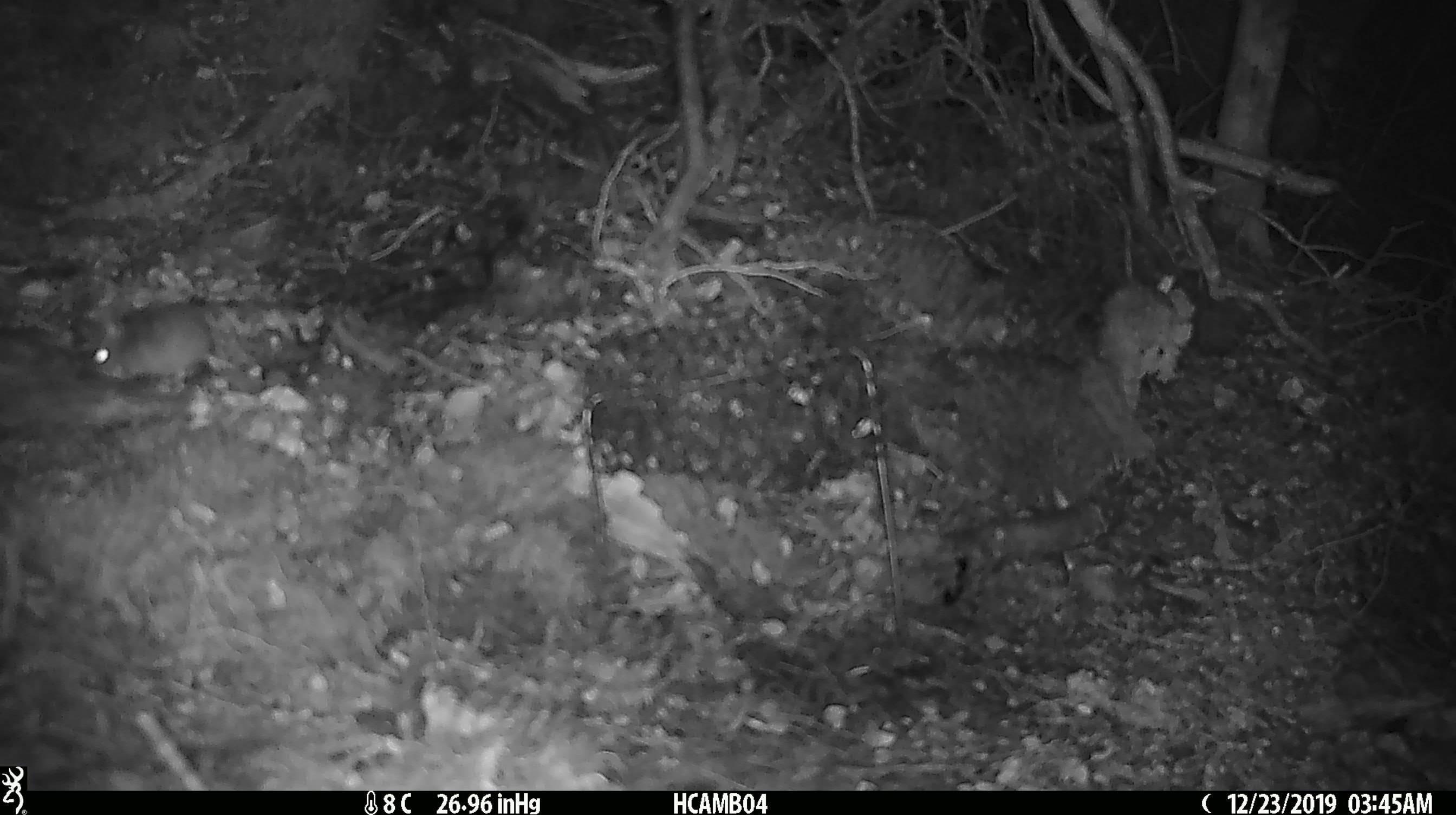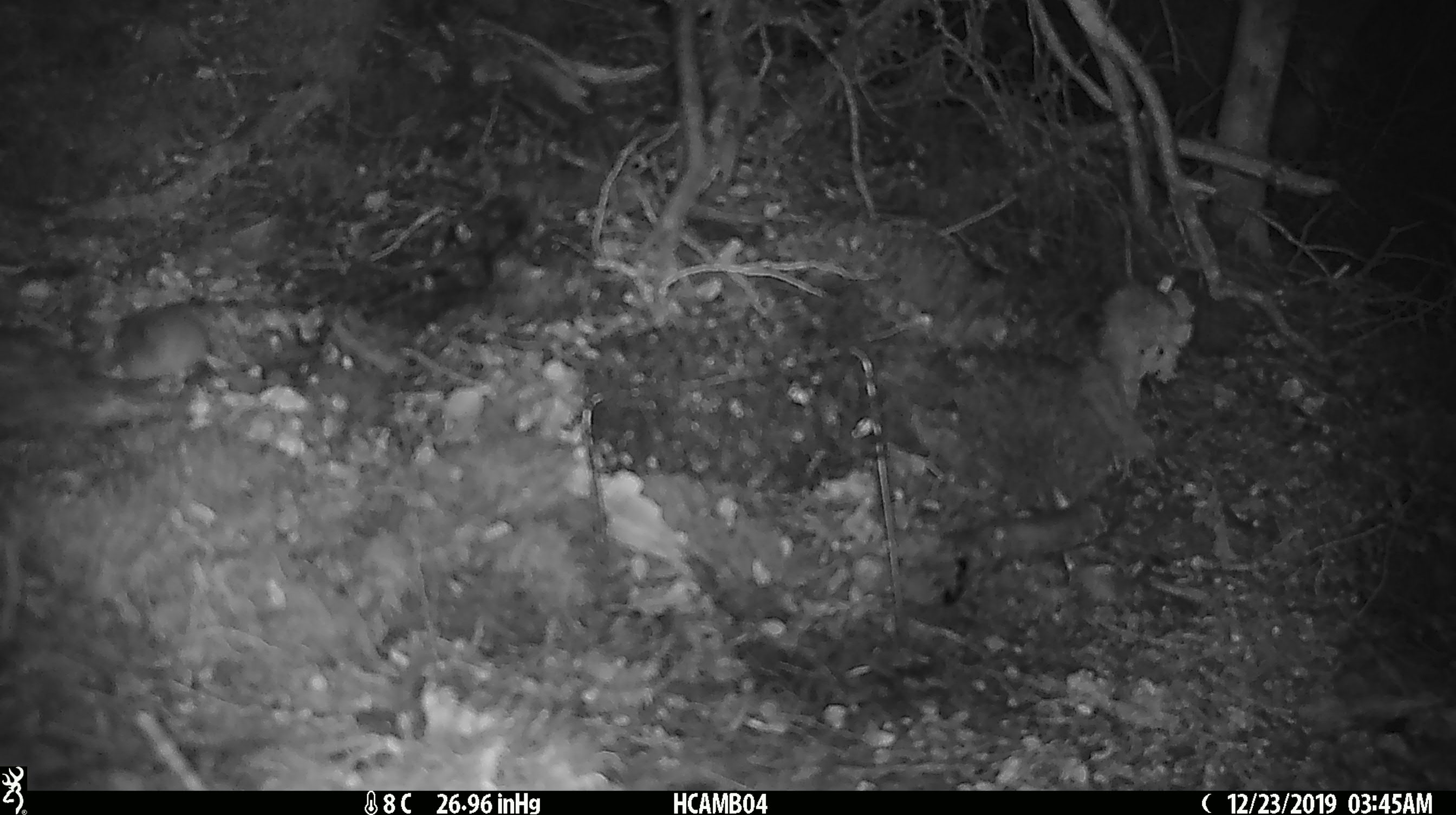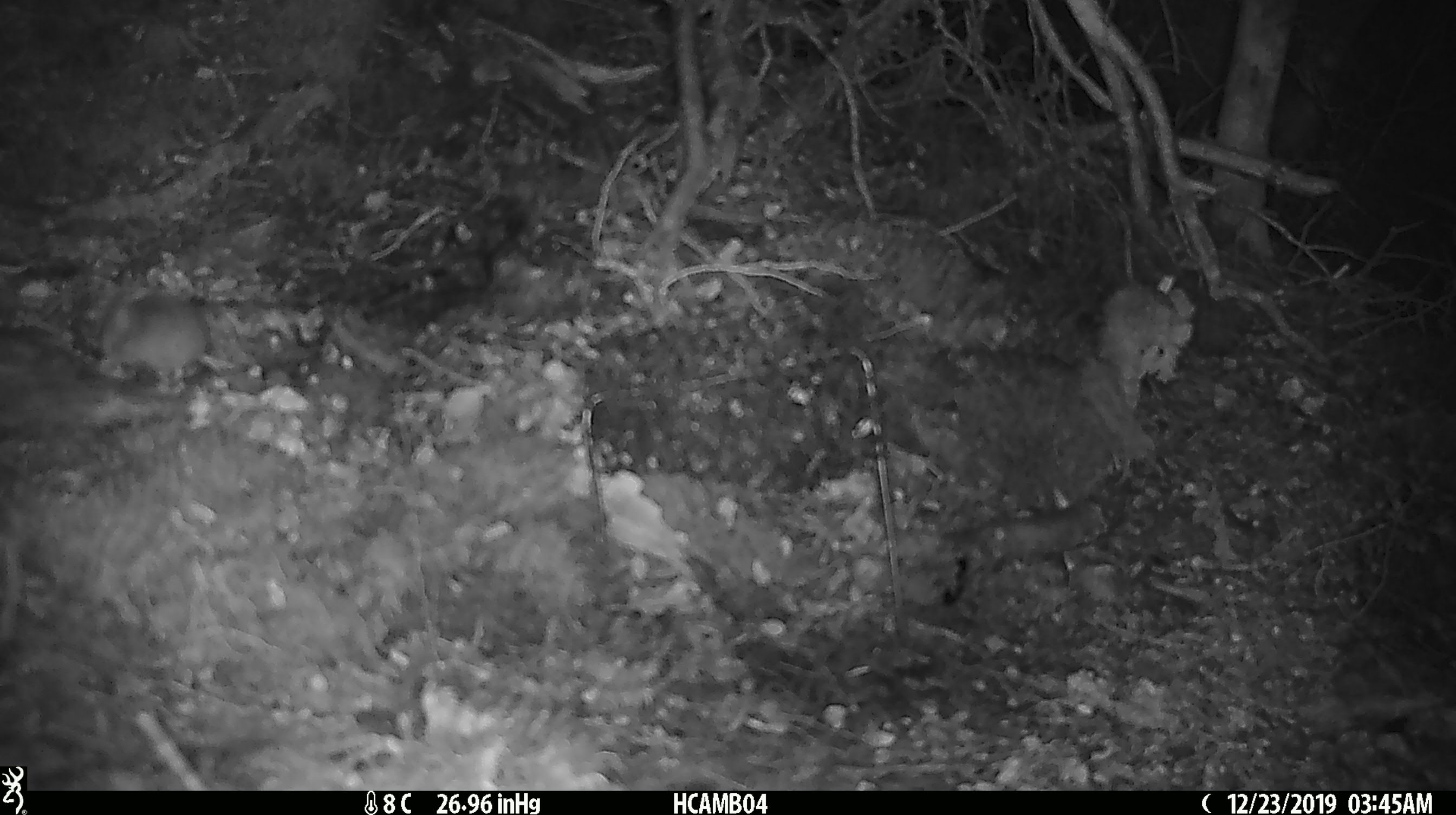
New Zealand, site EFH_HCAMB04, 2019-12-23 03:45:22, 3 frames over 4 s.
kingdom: Animalia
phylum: Chordata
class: Mammalia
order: Rodentia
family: Muridae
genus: Mus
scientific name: Mus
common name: mouse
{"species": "mouse (Mus)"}